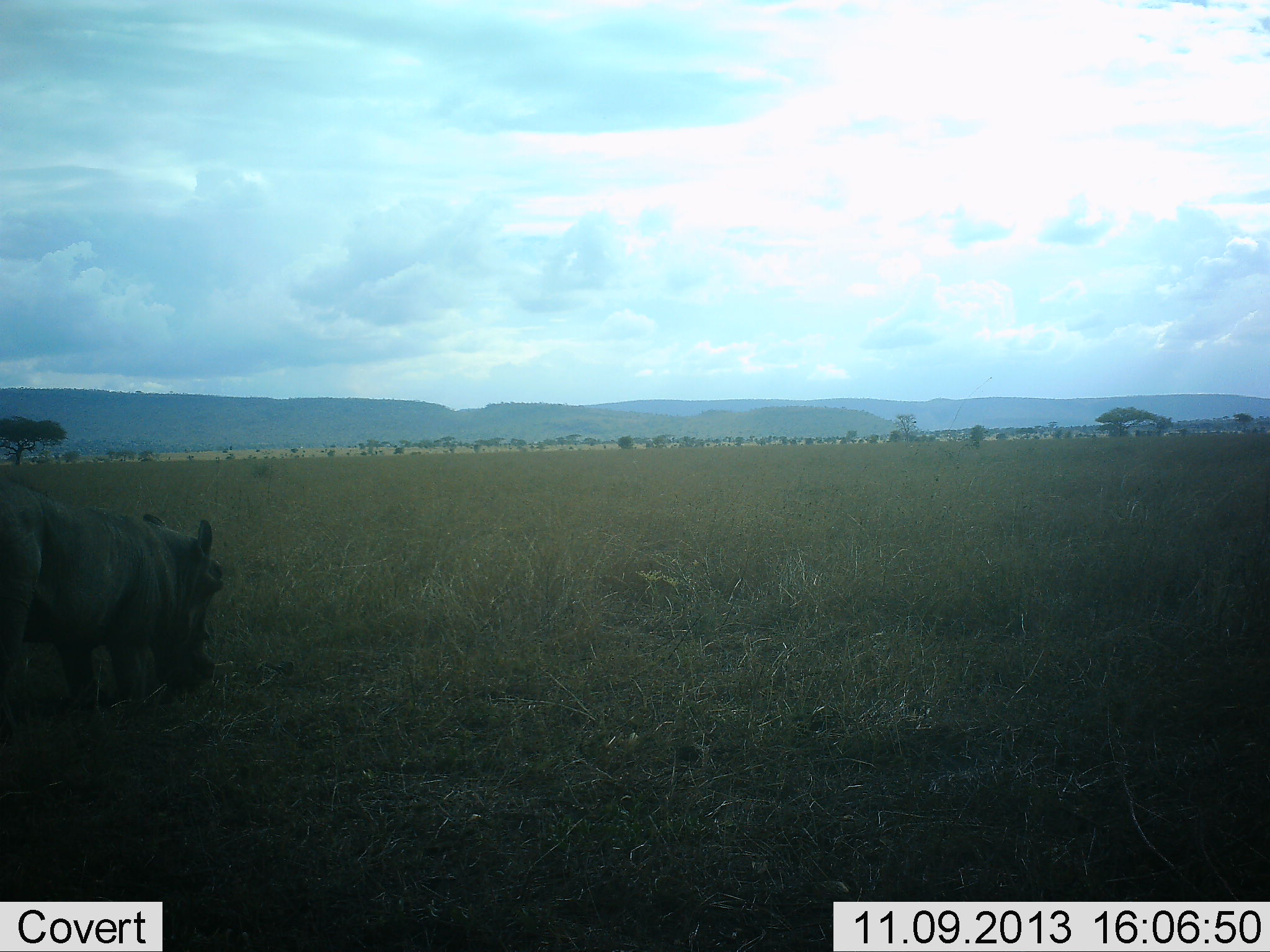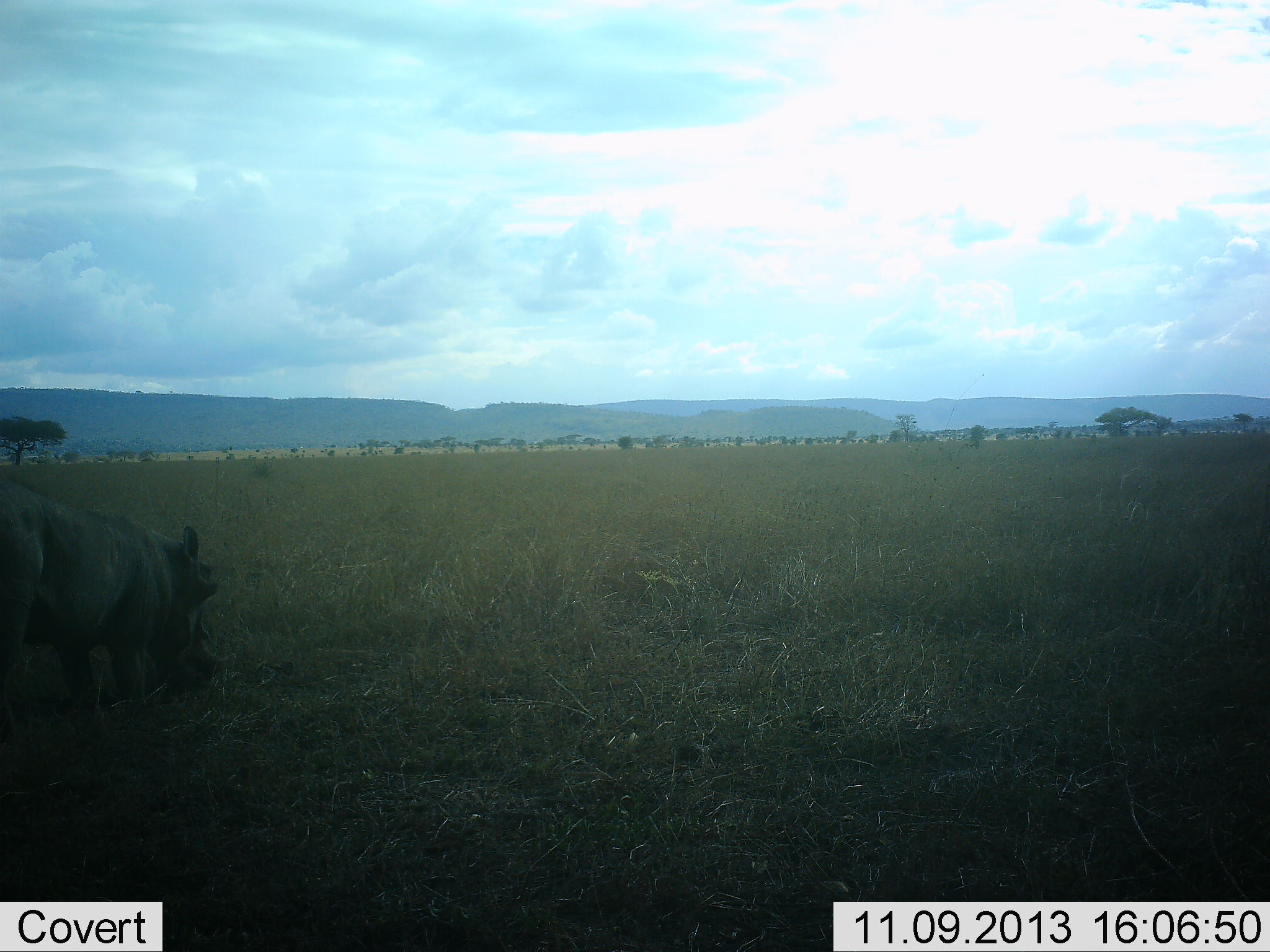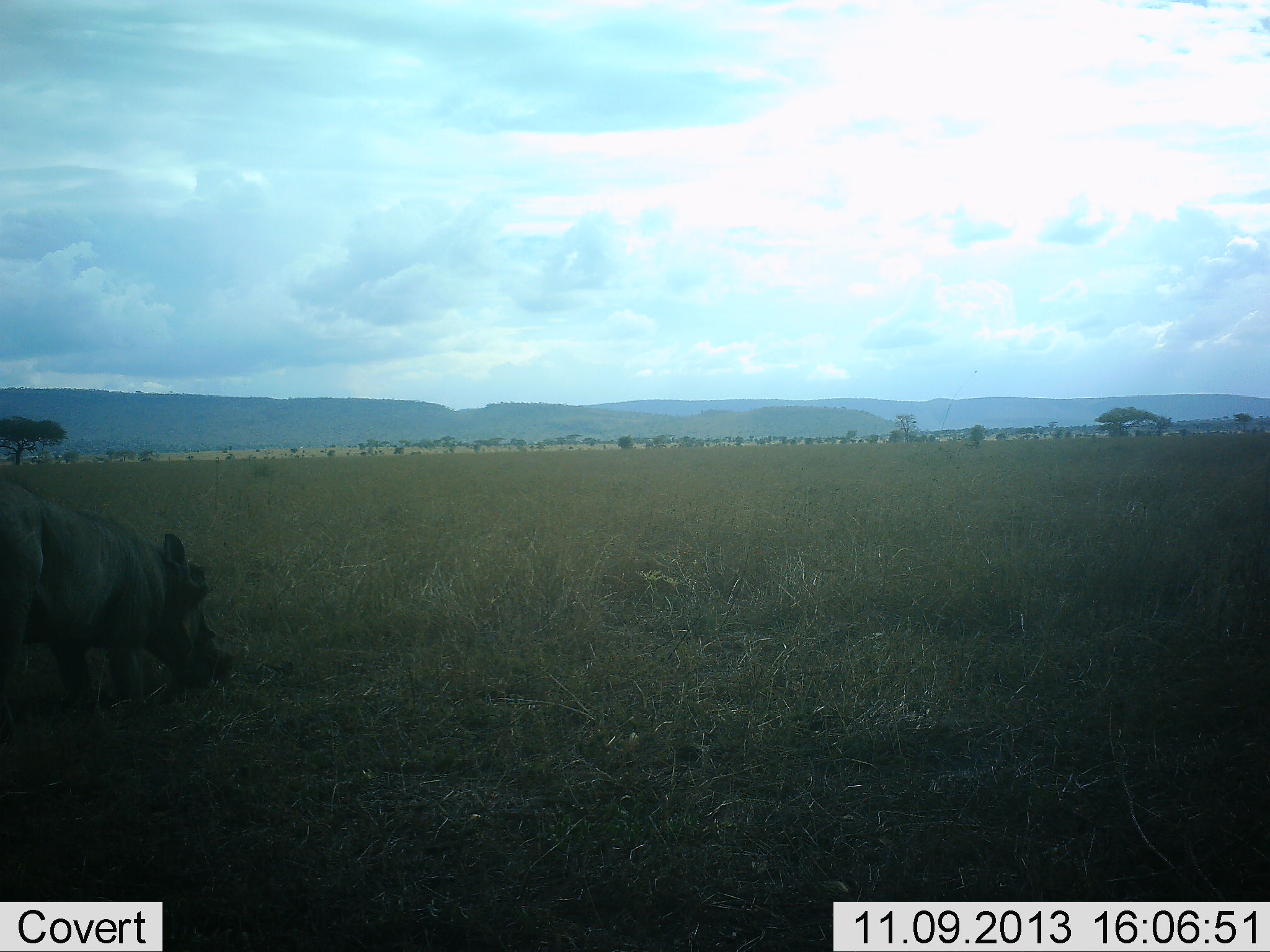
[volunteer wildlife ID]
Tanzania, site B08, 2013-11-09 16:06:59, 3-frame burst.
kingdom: Animalia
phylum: Chordata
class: Mammalia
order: Artiodactyla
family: Suidae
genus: Phacochoerus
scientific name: Phacochoerus africanus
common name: warthog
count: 1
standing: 20%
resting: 0%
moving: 0%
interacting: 0%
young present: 0%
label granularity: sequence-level